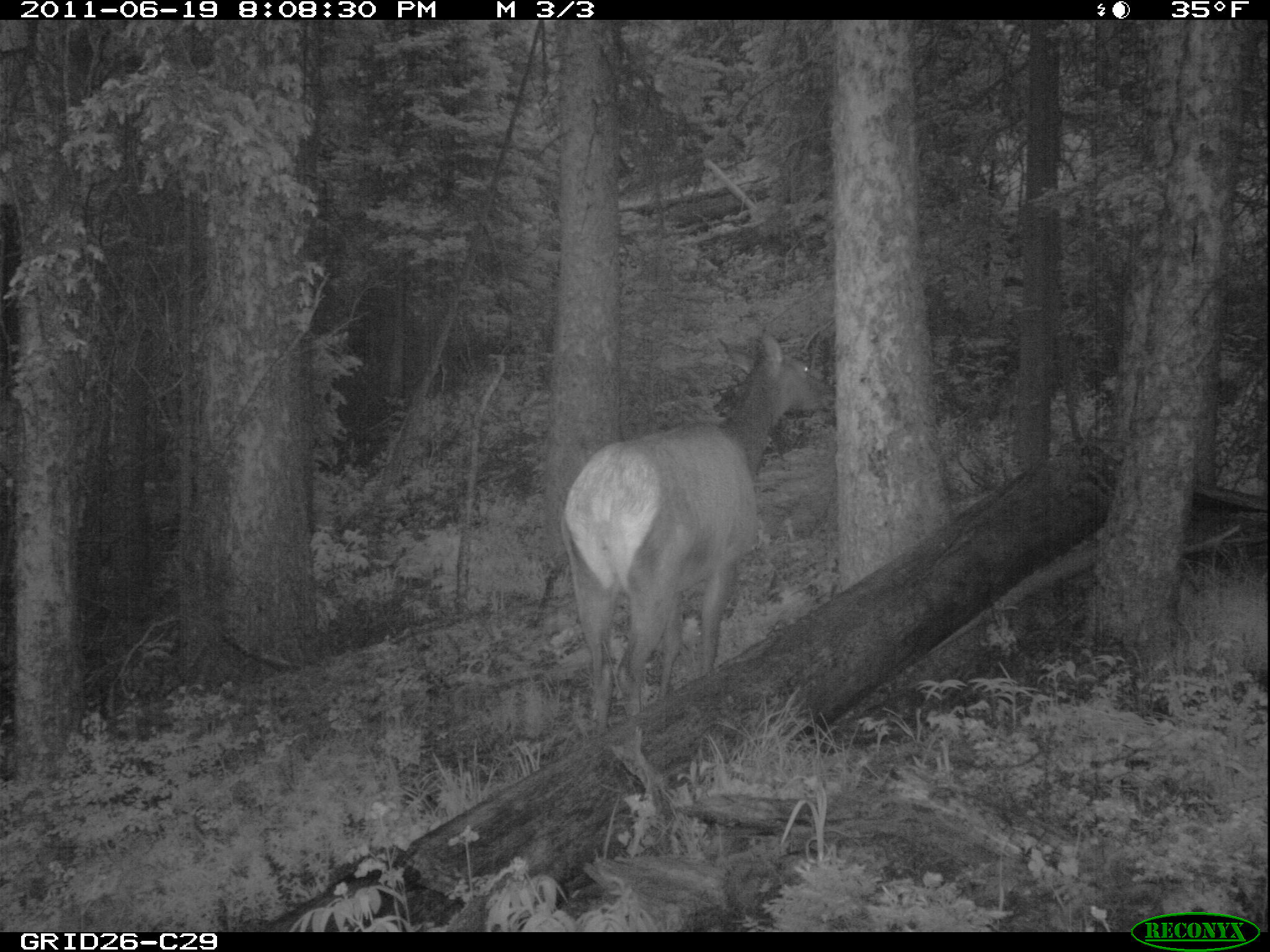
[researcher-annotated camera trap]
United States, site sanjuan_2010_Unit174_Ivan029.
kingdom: Animalia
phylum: Chordata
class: Mammalia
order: Artiodactyla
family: Cervidae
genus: Cervus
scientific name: Cervus elaphus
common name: red deer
Cervus elaphus (red deer).